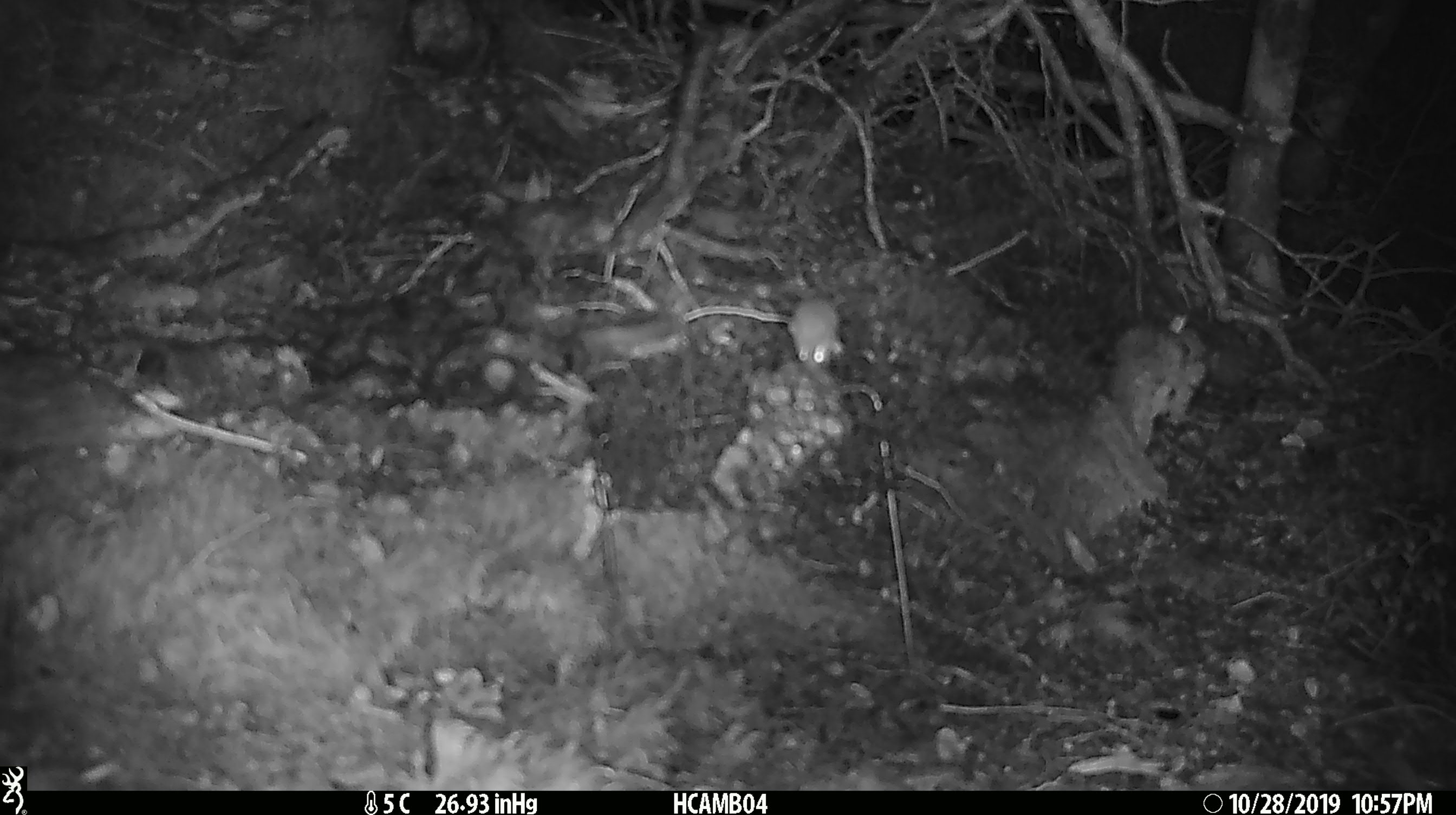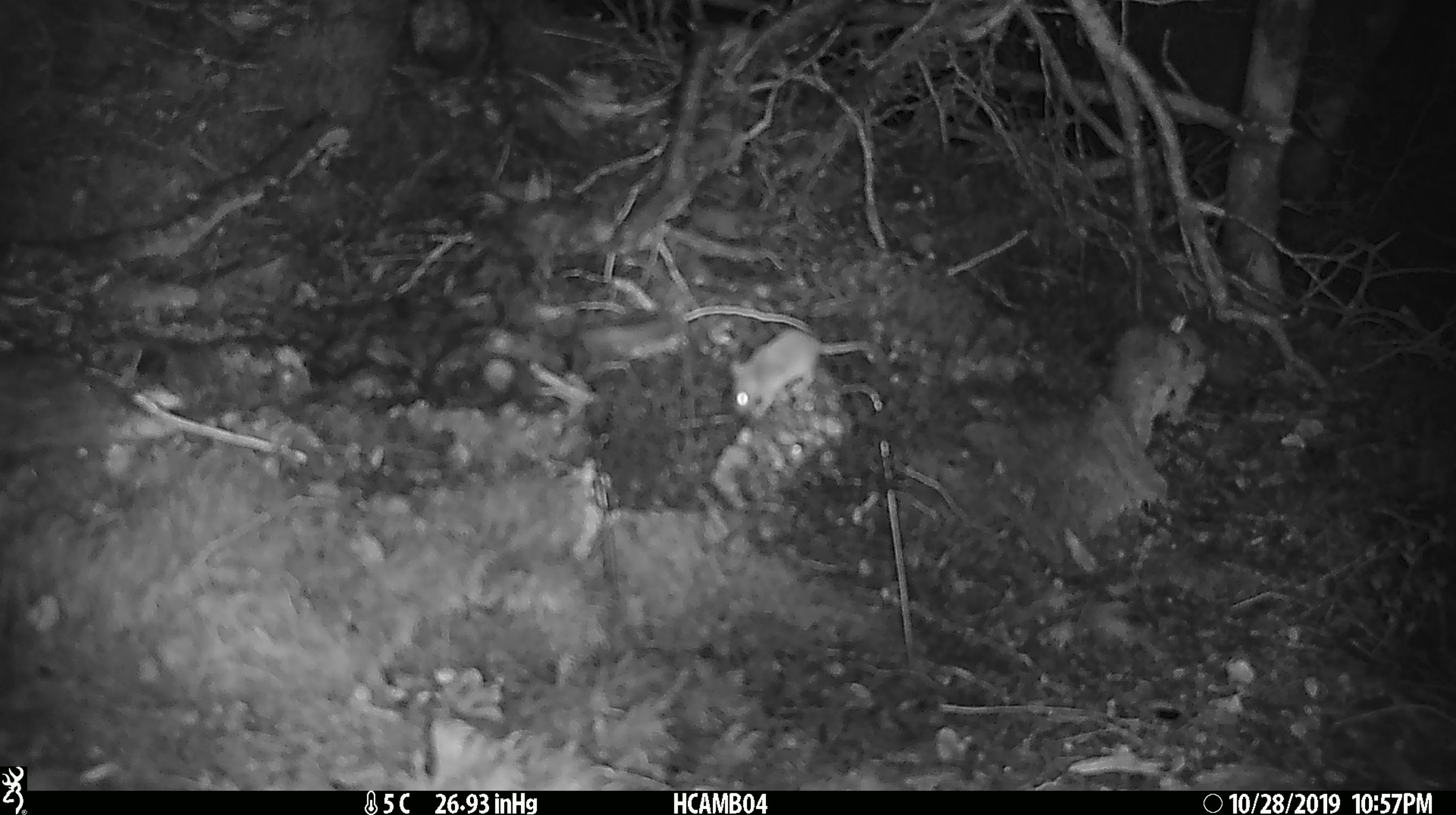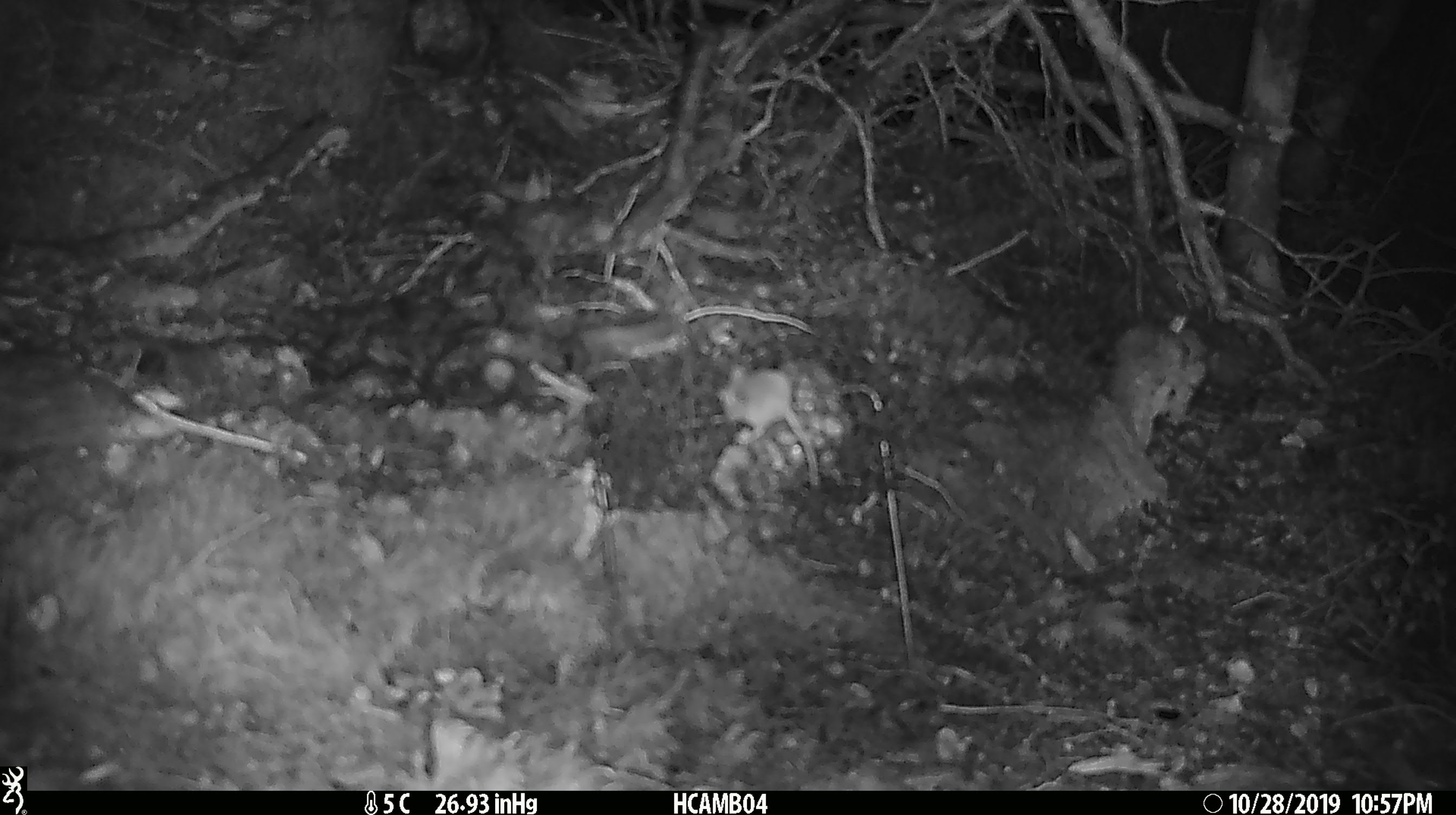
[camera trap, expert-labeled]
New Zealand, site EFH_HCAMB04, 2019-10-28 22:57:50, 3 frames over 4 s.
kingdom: Animalia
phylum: Chordata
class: Mammalia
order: Rodentia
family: Muridae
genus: Mus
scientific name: Mus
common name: mouse